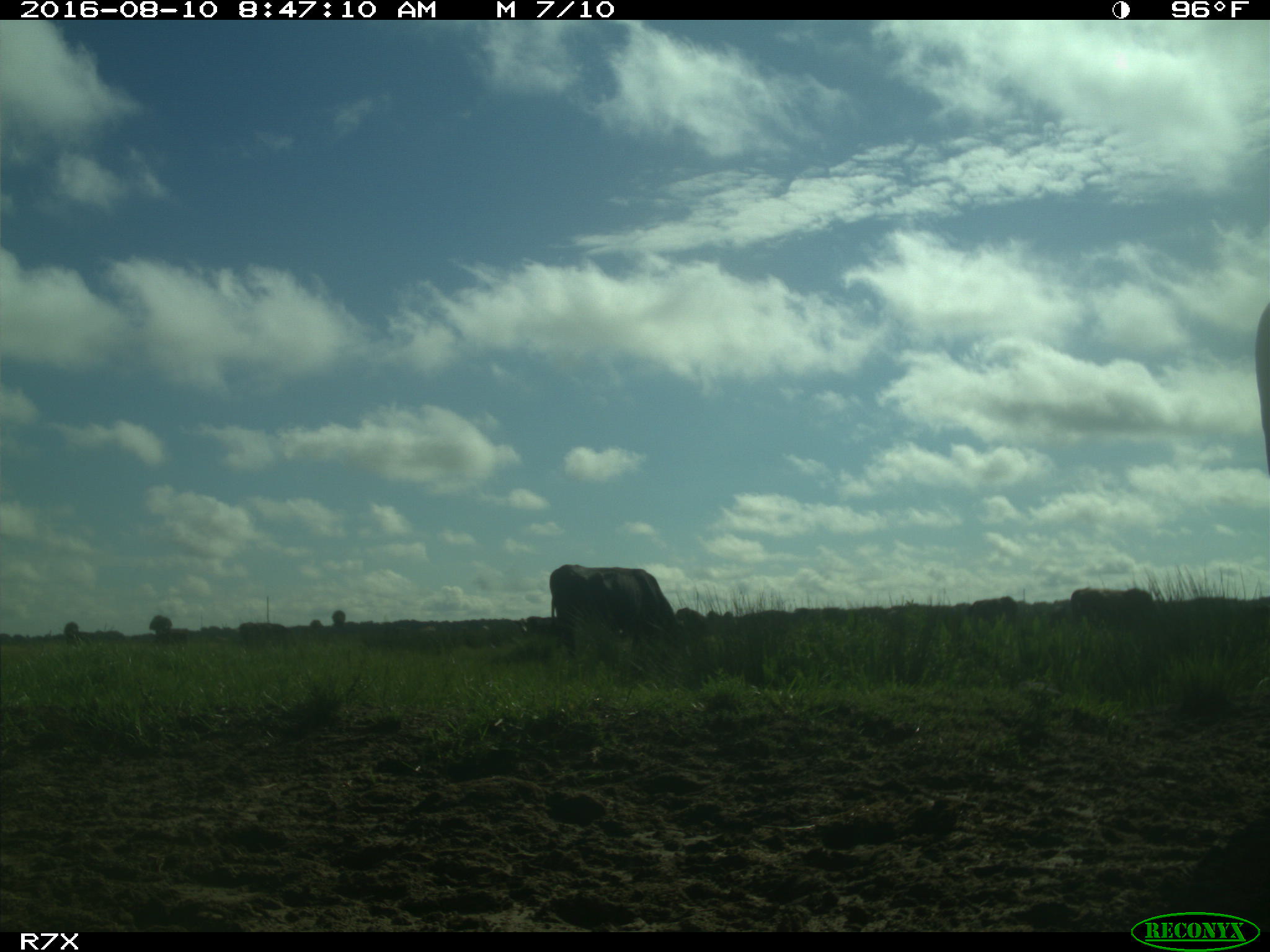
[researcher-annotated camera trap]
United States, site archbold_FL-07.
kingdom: Animalia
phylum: Chordata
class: Mammalia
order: Artiodactyla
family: Bovidae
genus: Bos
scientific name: Bos taurus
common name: domestic cow